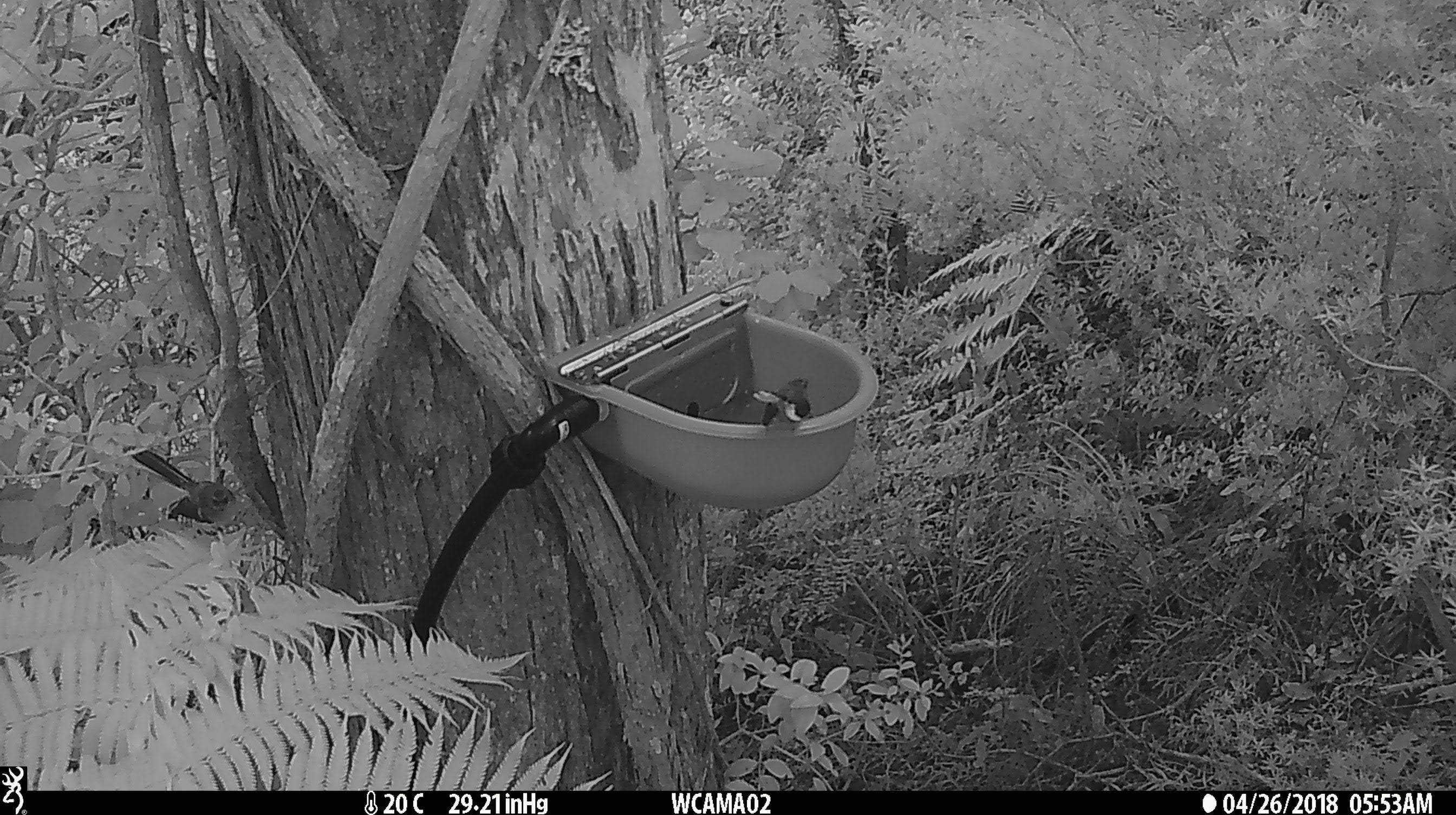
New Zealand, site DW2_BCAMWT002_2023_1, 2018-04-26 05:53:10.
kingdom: Animalia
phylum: Chordata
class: Aves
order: Passeriformes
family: Rhipiduridae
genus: Rhipidura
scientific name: Rhipidura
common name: fantails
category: fantail